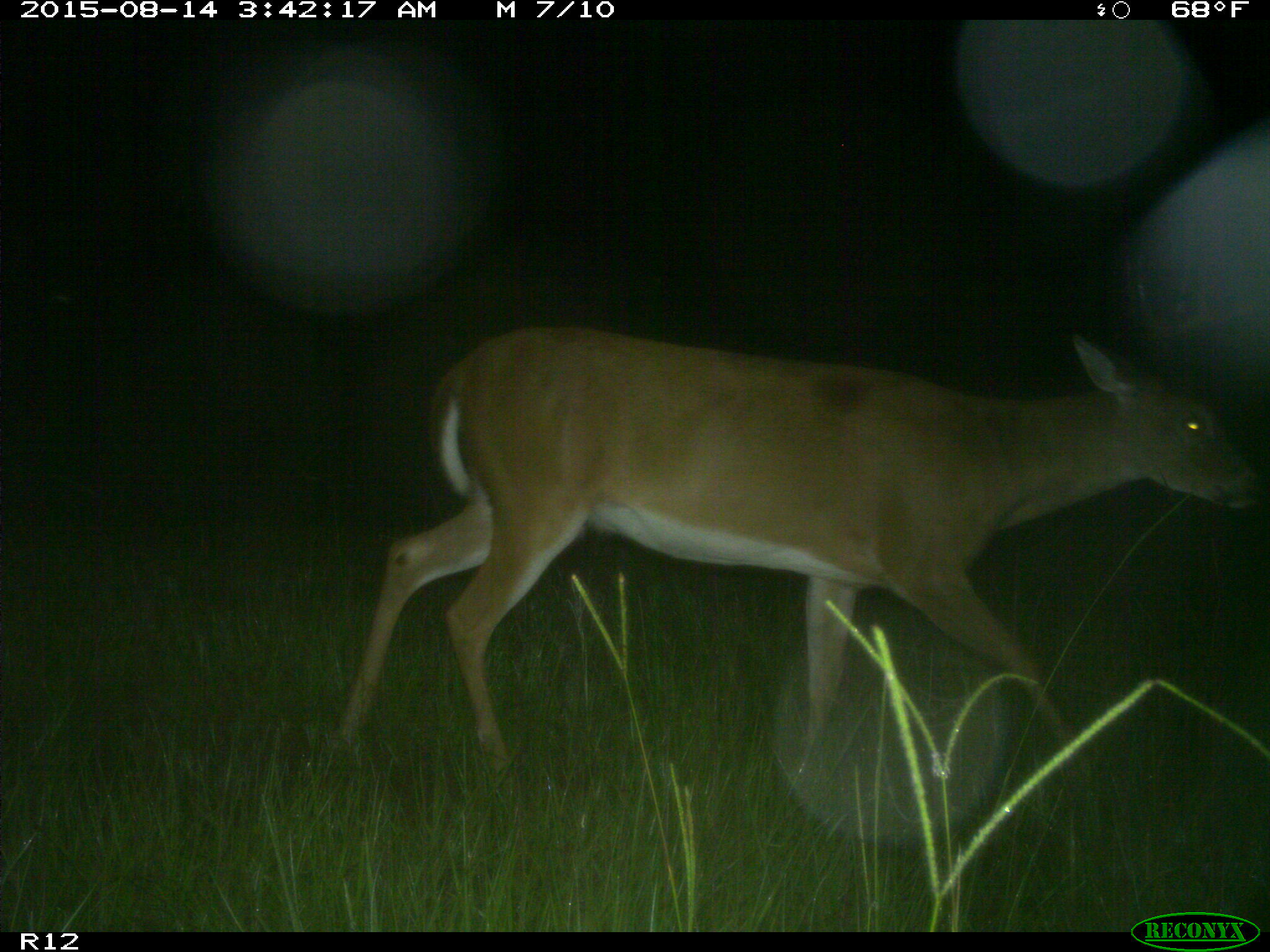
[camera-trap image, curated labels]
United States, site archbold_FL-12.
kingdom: Animalia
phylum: Chordata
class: Mammalia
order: Artiodactyla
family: Cervidae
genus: Odocoileus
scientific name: Odocoileus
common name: deer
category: unidentified deer